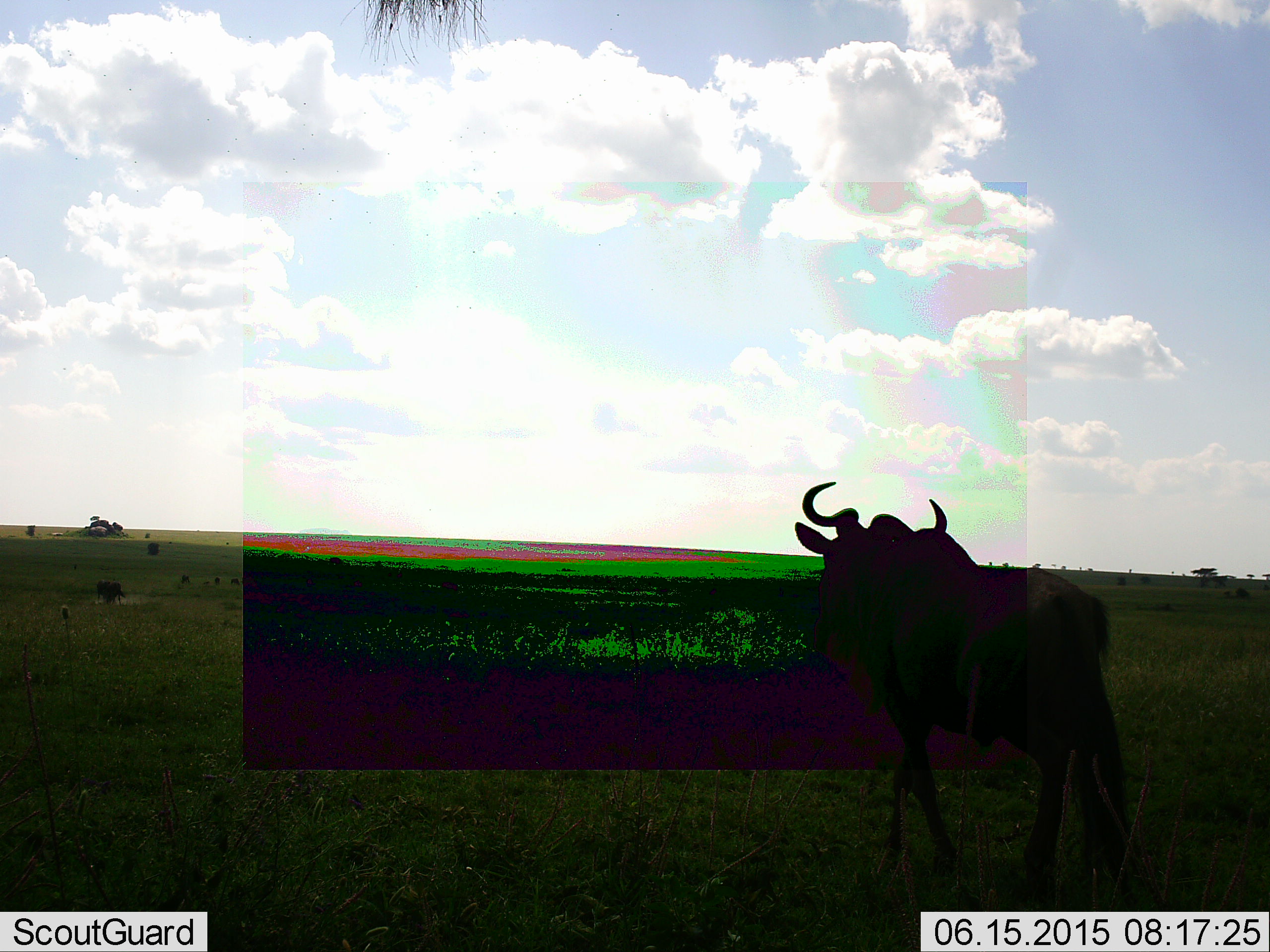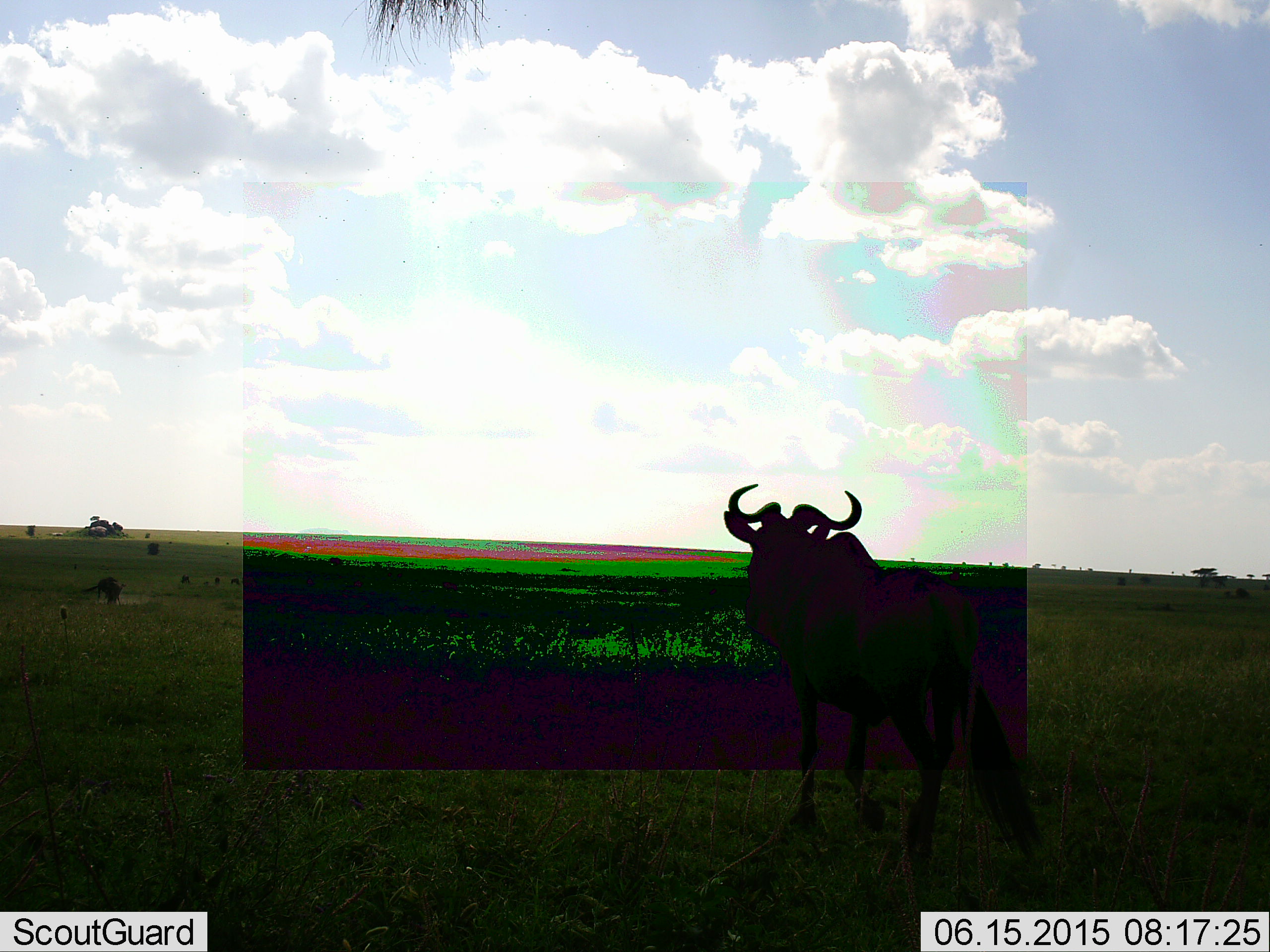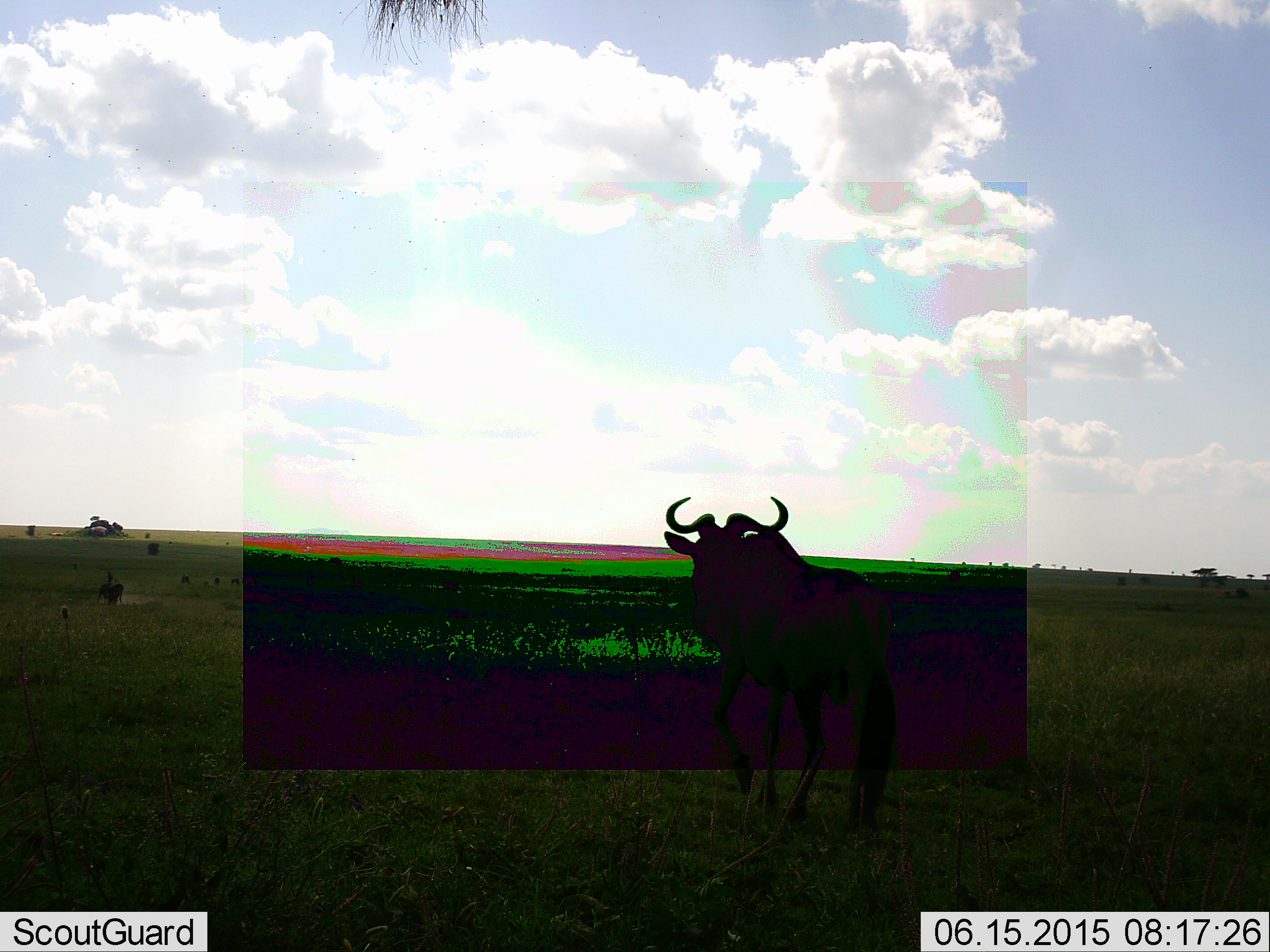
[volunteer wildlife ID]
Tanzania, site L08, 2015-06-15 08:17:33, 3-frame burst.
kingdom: Animalia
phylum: Chordata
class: Mammalia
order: Artiodactyla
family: Bovidae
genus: Connochaetes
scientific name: Connochaetes taurinus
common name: blue wildebeest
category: wildebeest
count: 2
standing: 60%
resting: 0%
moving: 80%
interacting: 30%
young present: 0%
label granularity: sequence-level